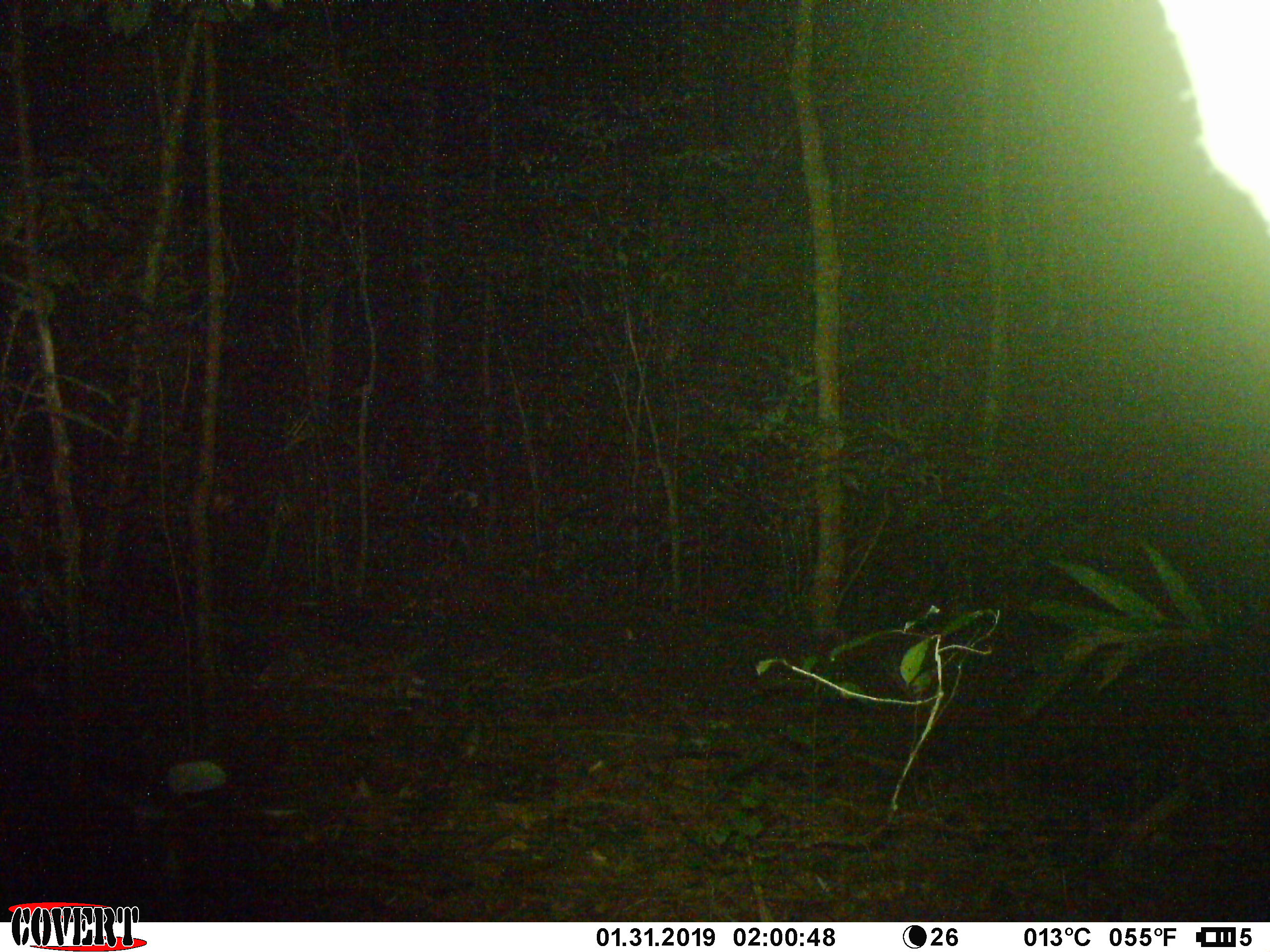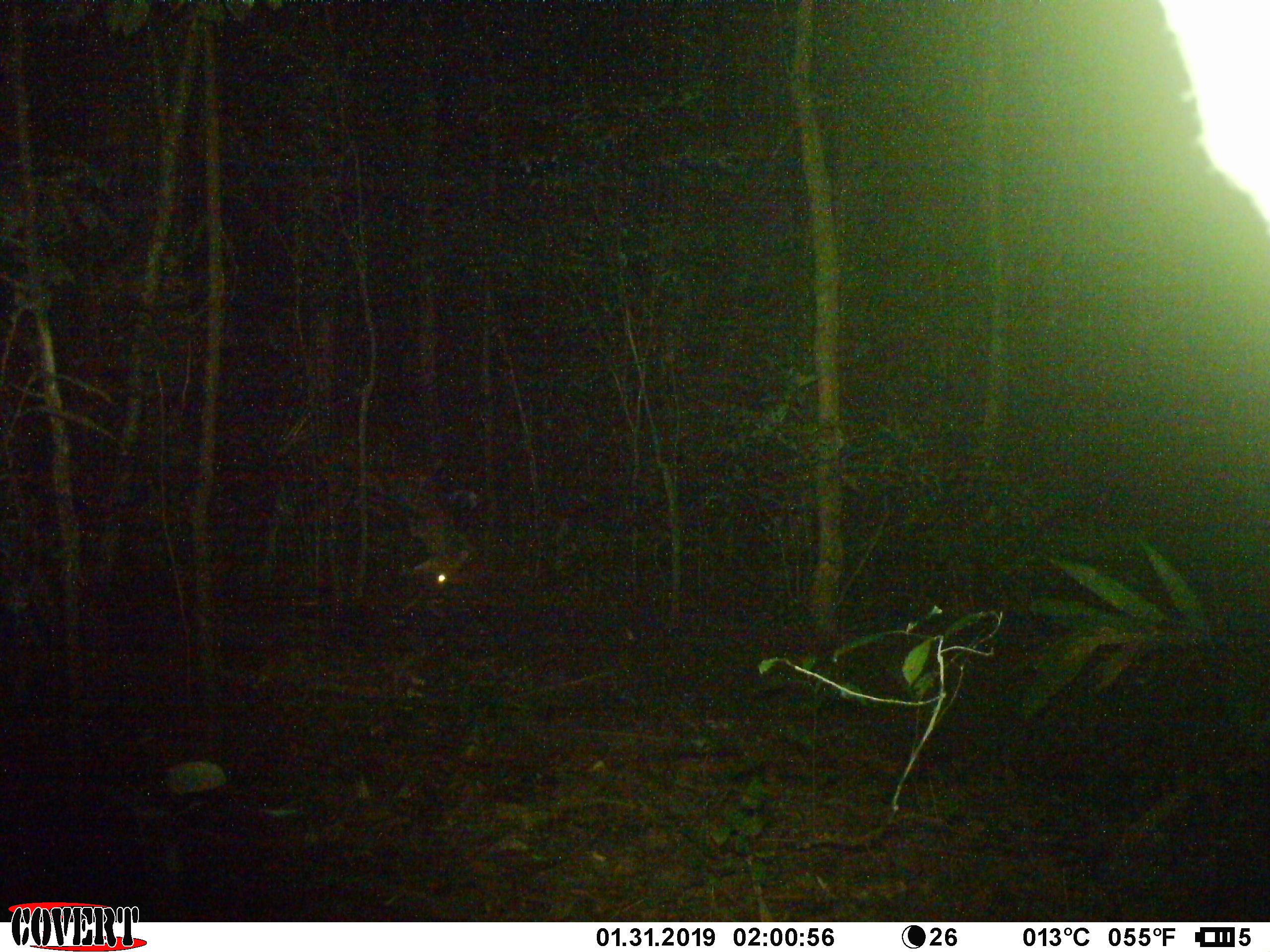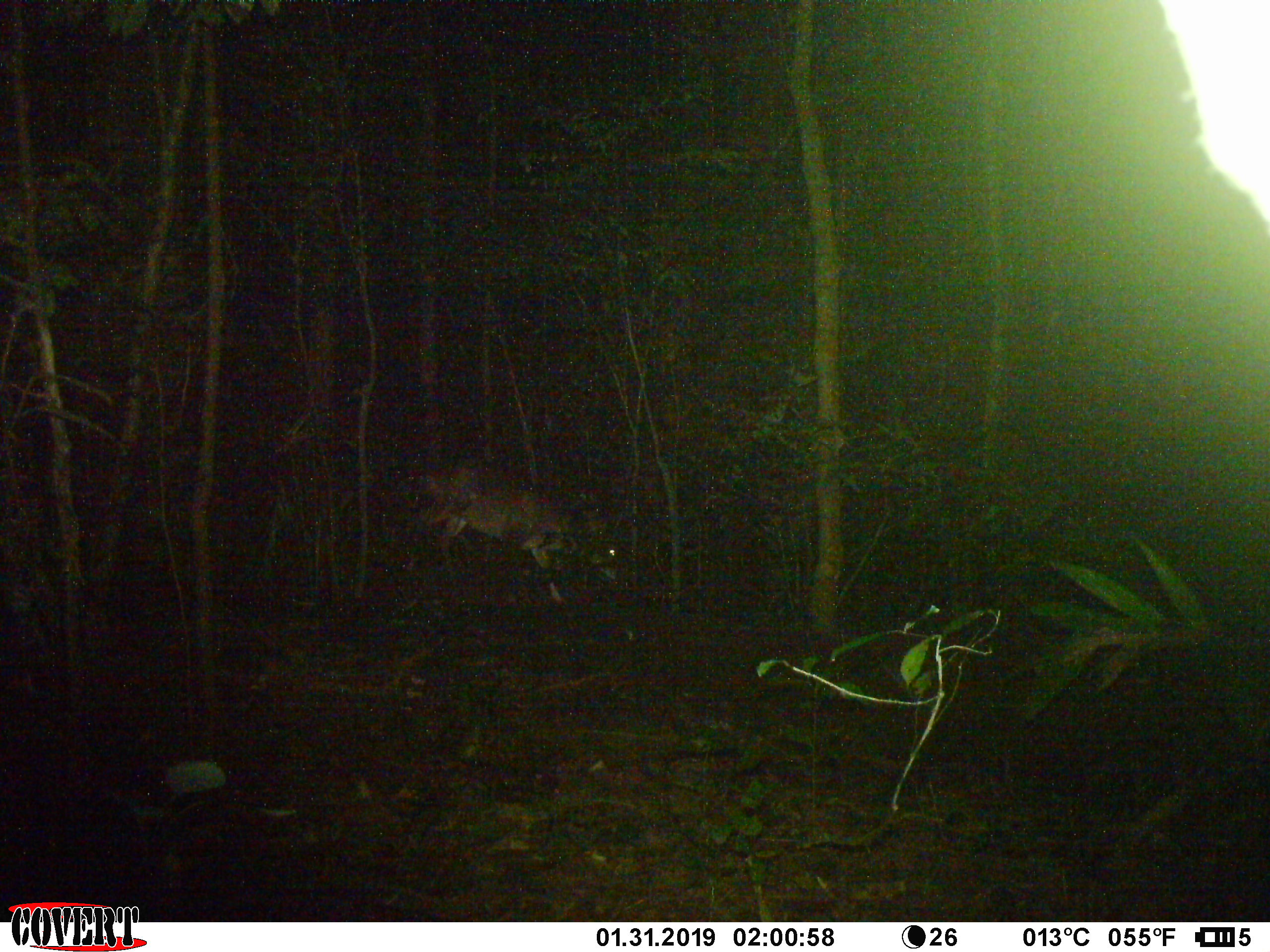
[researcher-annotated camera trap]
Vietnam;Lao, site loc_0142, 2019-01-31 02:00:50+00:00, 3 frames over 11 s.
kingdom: Animalia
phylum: Chordata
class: Mammalia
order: Artiodactyla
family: Cervidae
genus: Muntiacus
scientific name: Muntiacus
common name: muntjacs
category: unidentified muntjac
Unidentified muntjac (muntjacs) (Muntiacus). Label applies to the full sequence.